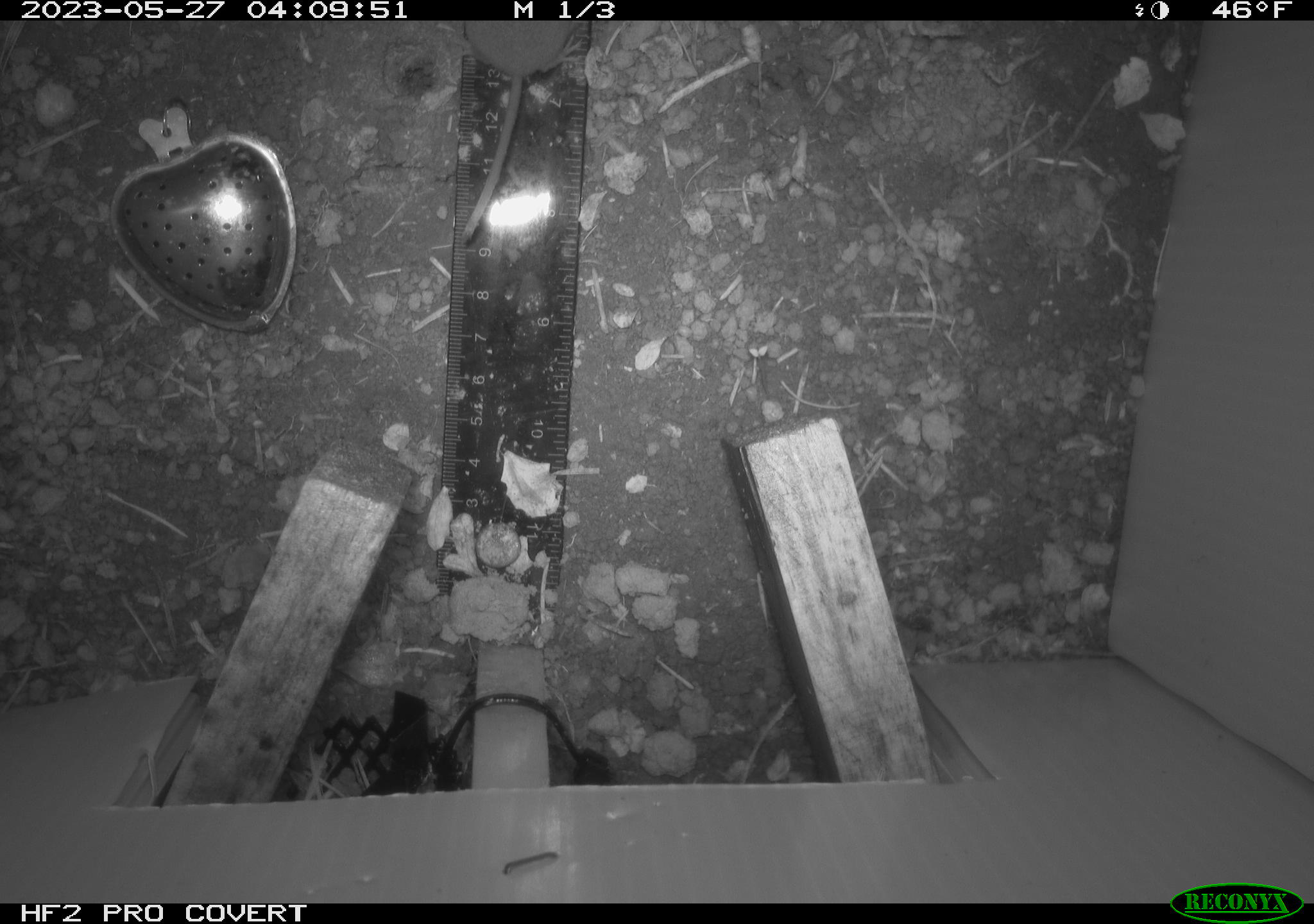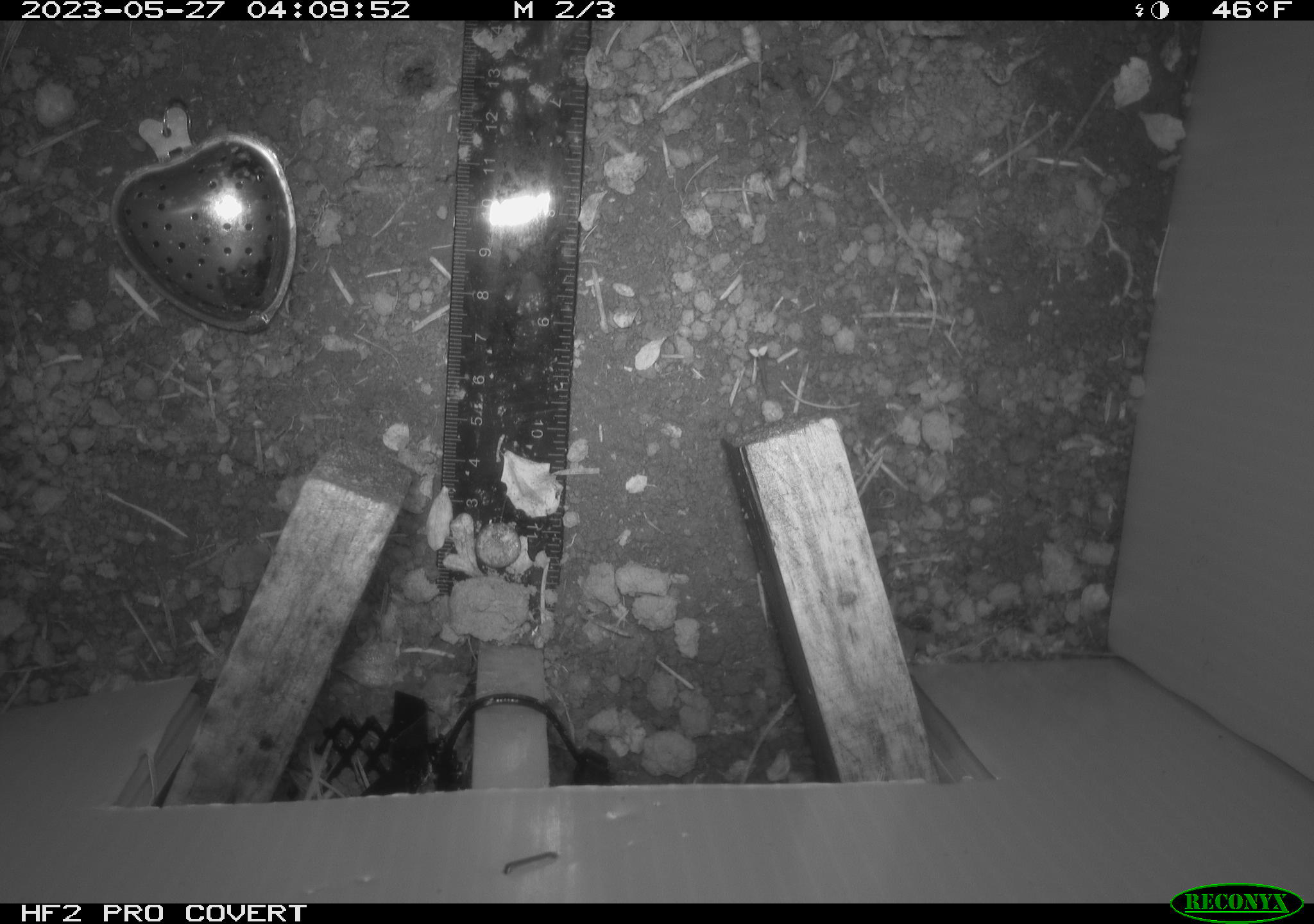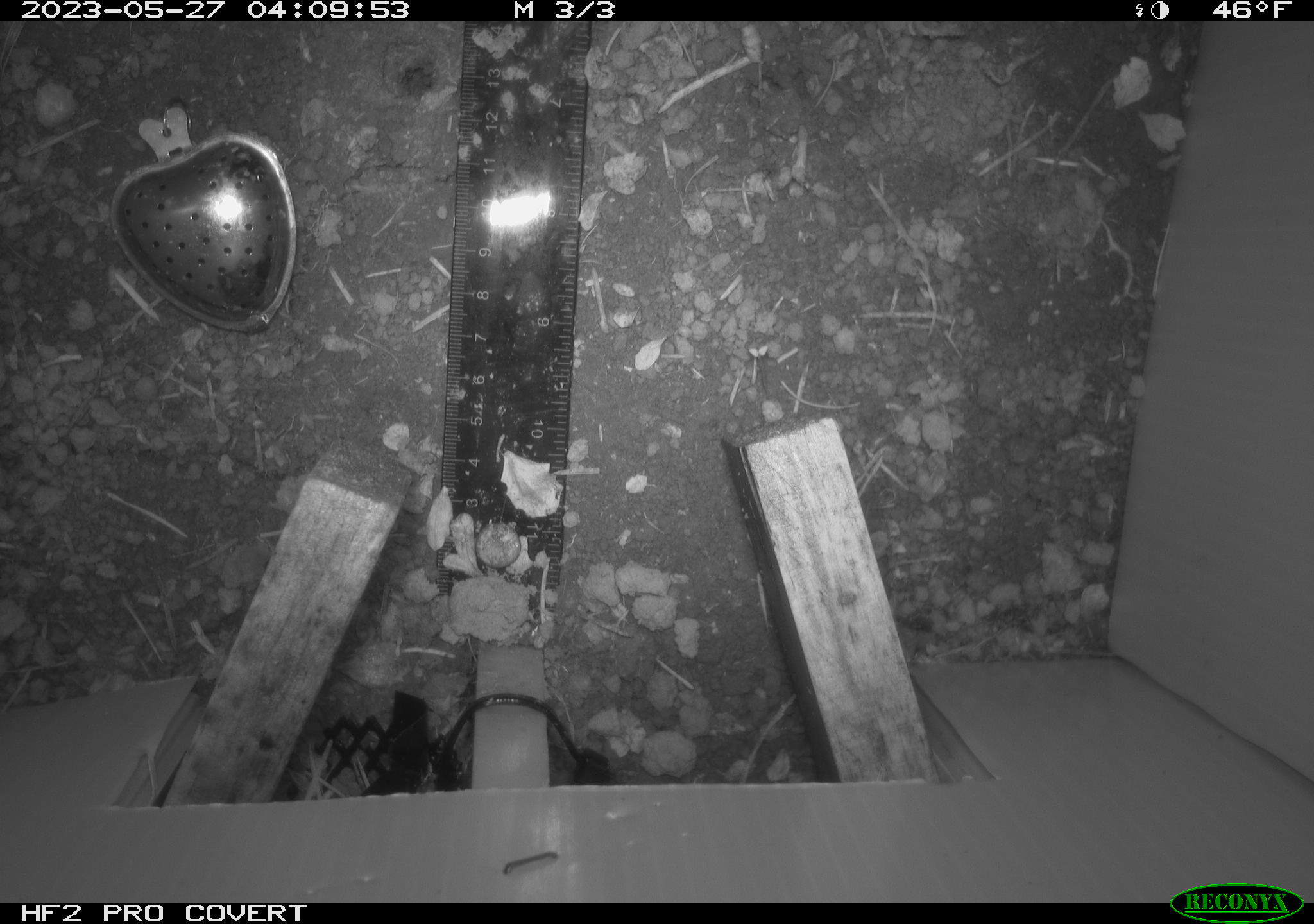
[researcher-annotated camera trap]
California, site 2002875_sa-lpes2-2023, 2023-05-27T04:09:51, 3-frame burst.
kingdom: Animalia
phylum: Chordata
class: Mammalia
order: Eulipotyphla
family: Soricidae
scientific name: Soricidae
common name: shrews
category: soricidae family